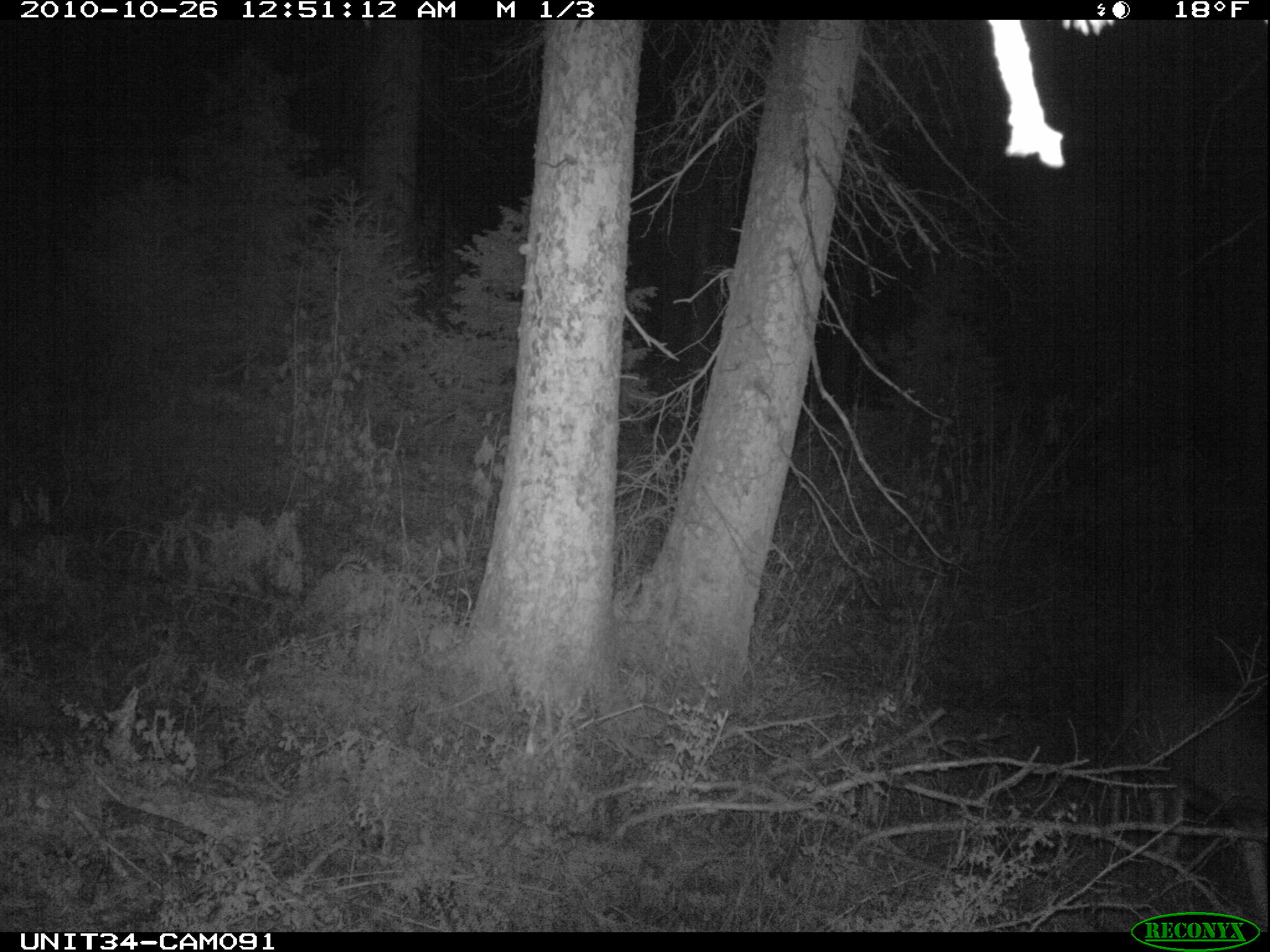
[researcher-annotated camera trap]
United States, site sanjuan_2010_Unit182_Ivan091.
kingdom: Animalia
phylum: Chordata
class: Mammalia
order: Artiodactyla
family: Cervidae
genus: Odocoileus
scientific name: Odocoileus hemionus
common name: mule deer